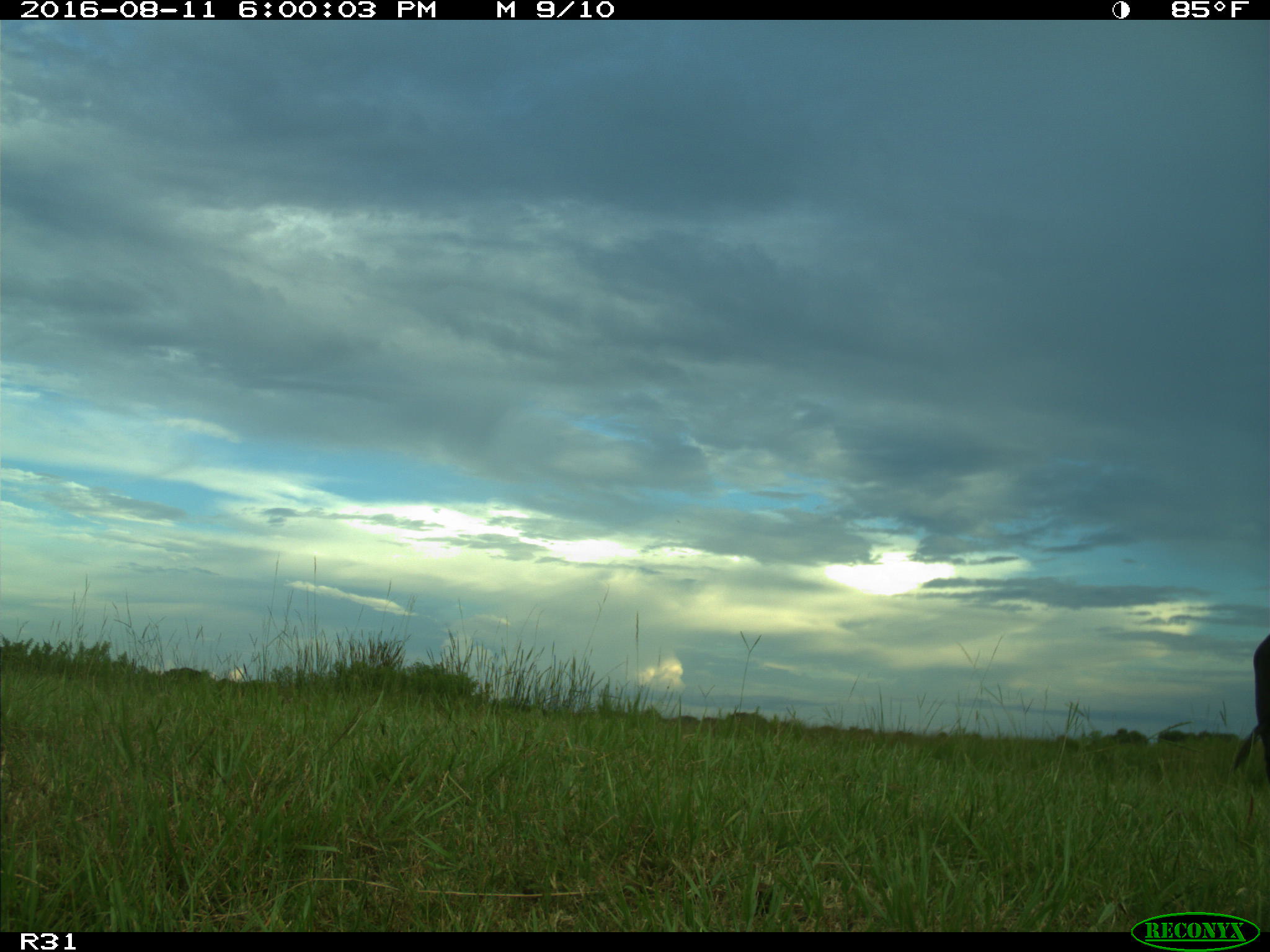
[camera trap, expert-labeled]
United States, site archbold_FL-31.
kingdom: Animalia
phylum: Chordata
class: Mammalia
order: Artiodactyla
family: Bovidae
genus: Bos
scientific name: Bos taurus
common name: domestic cow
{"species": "Bos taurus (domestic cow)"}